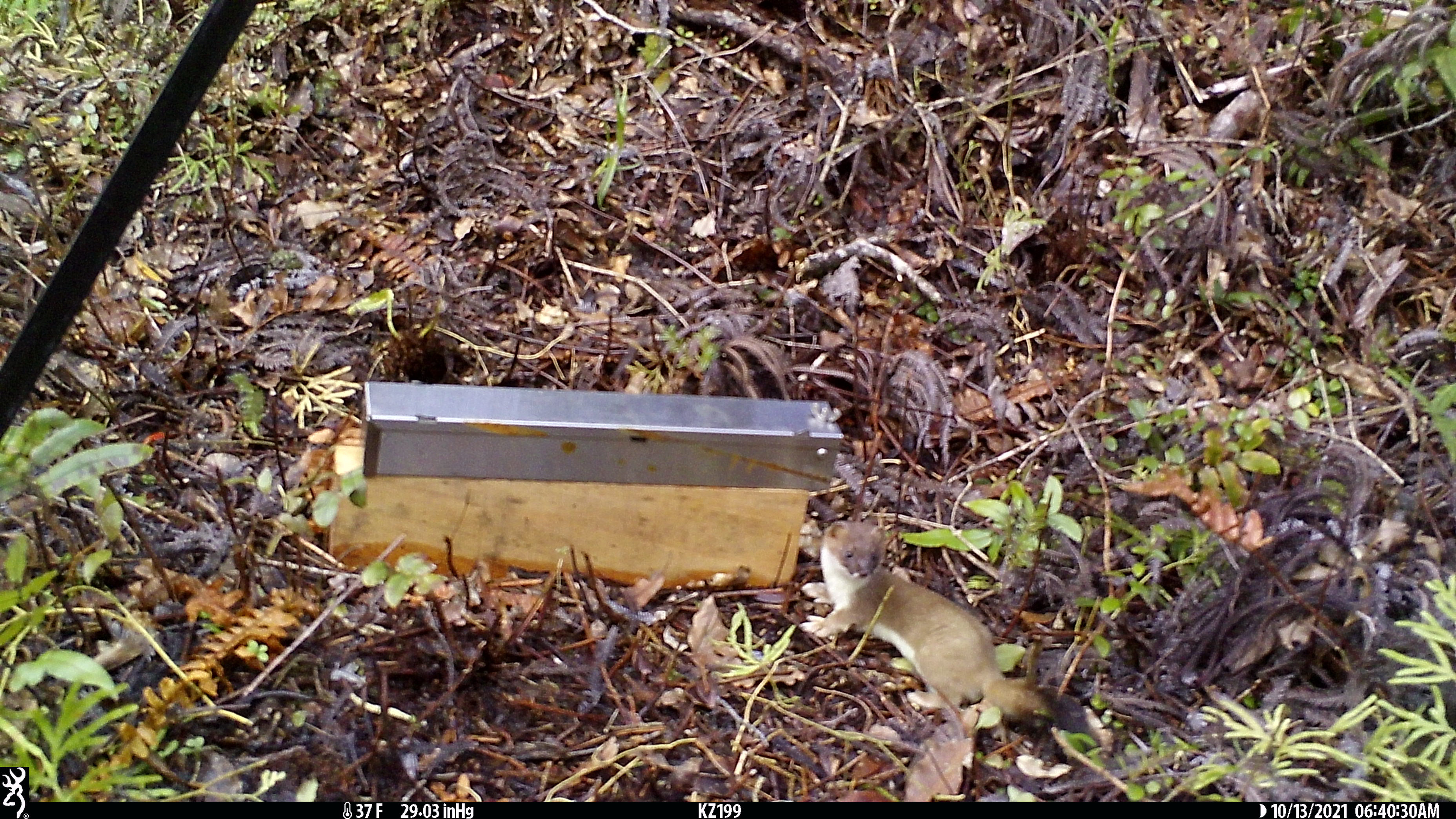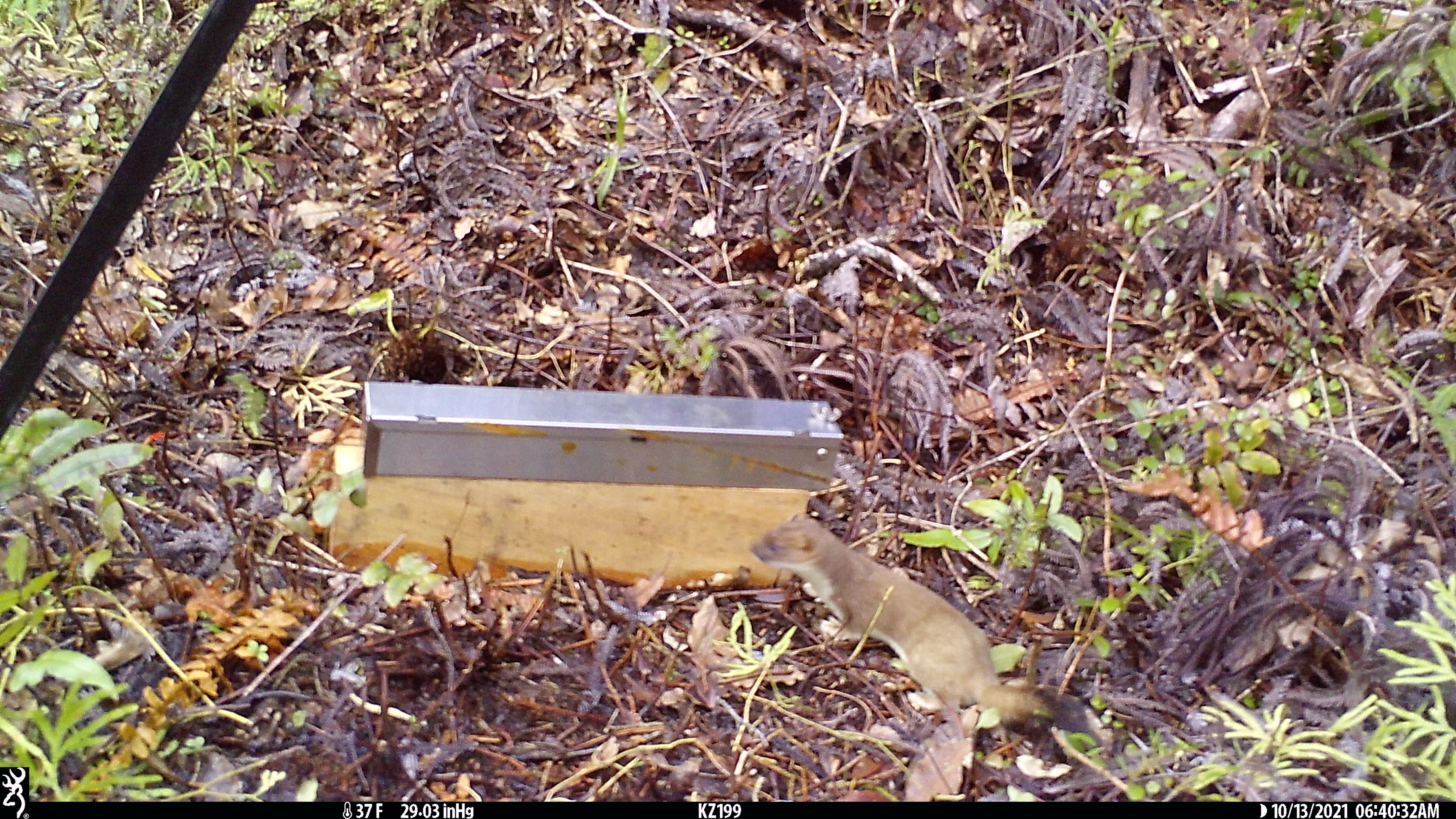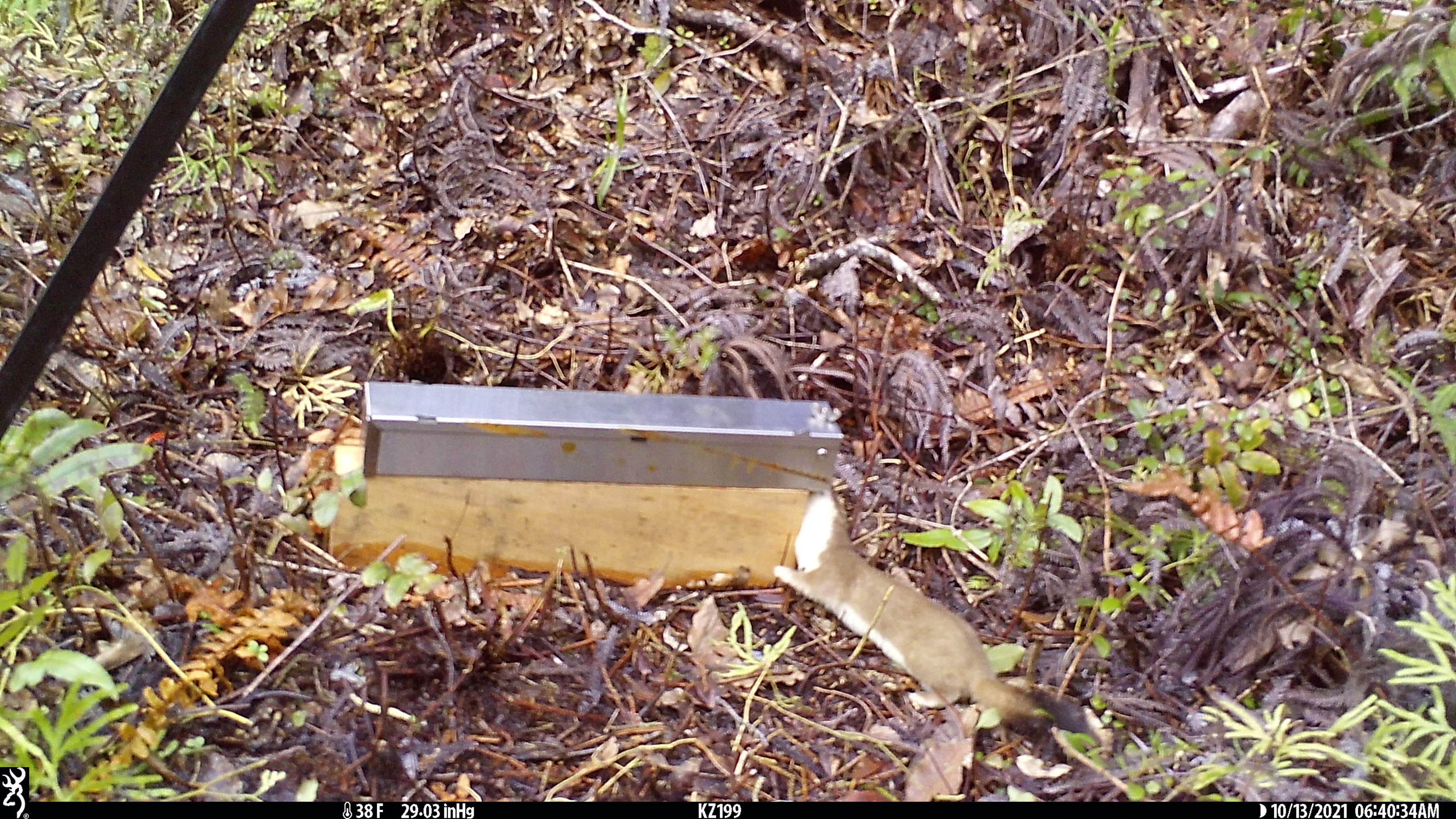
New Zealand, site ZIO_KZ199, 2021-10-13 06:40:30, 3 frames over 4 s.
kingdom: Animalia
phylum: Chordata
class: Mammalia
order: Carnivora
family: Mustelidae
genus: Mustela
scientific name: Mustela erminea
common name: stoat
Stoat (Mustela erminea).